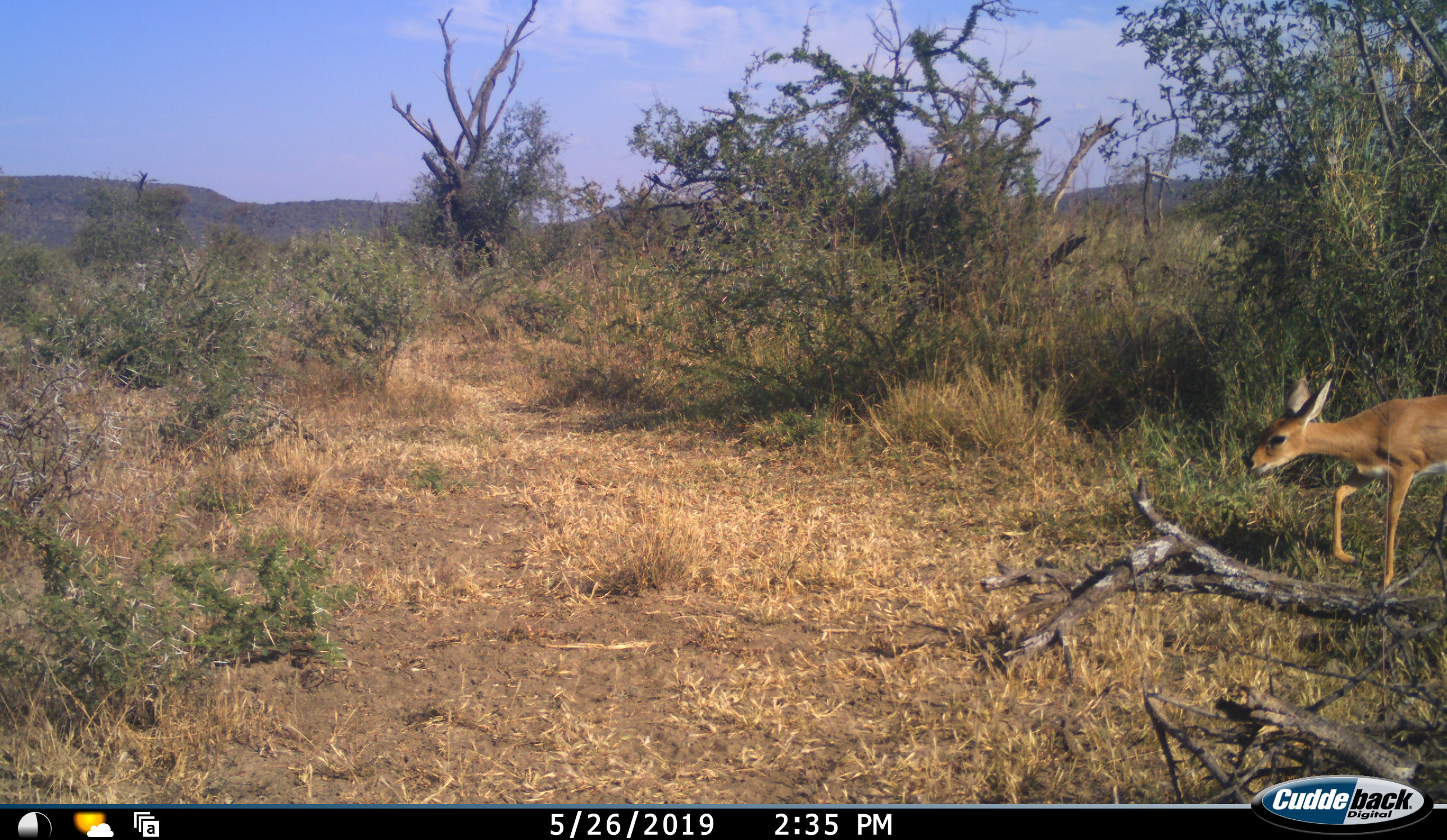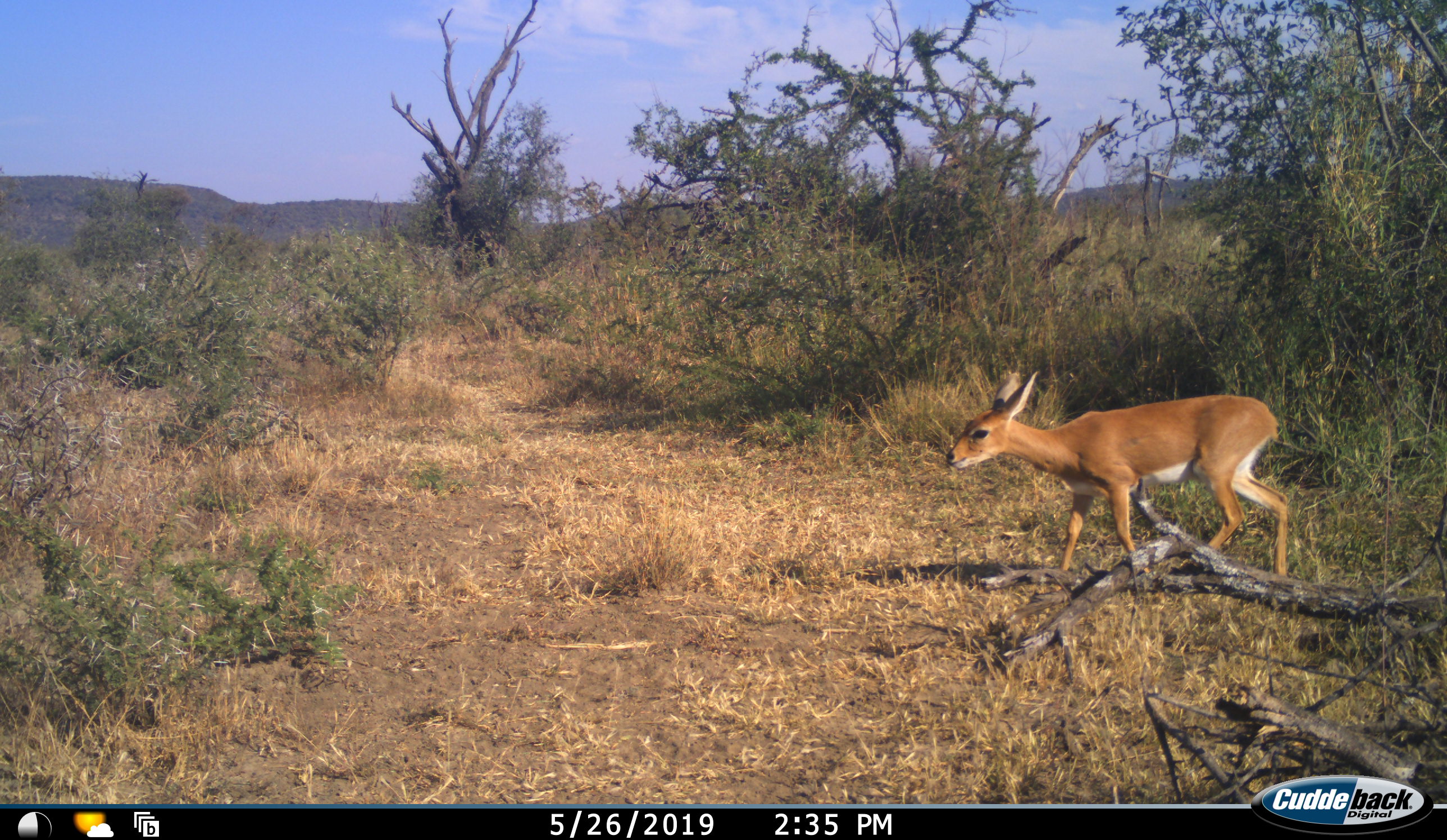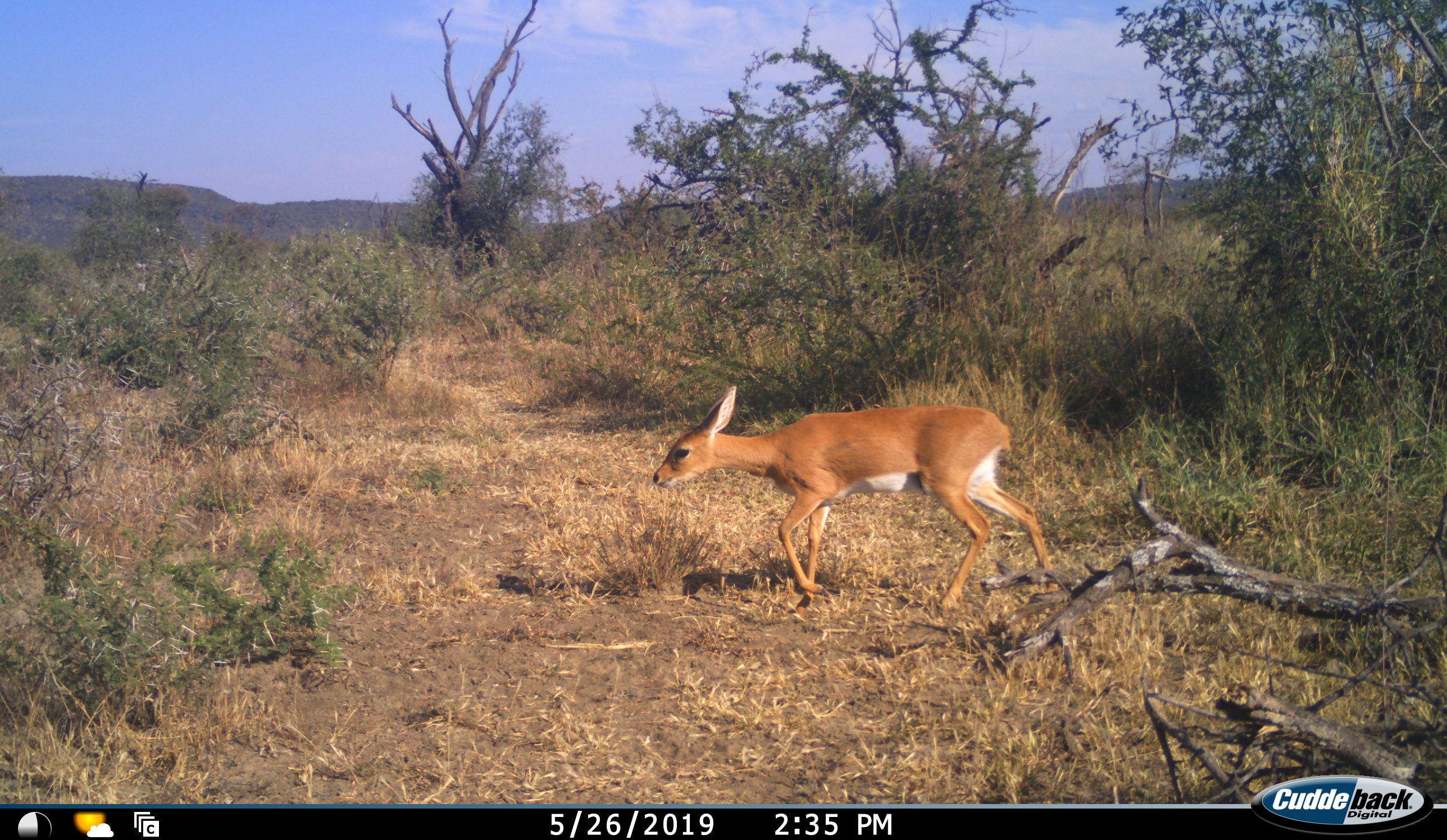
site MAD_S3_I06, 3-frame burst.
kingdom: Animalia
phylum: Chordata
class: Mammalia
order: Artiodactyla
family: Bovidae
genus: Raphicerus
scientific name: Raphicerus campestris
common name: steenbok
Steenbok (Raphicerus campestris), count 1. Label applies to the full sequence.